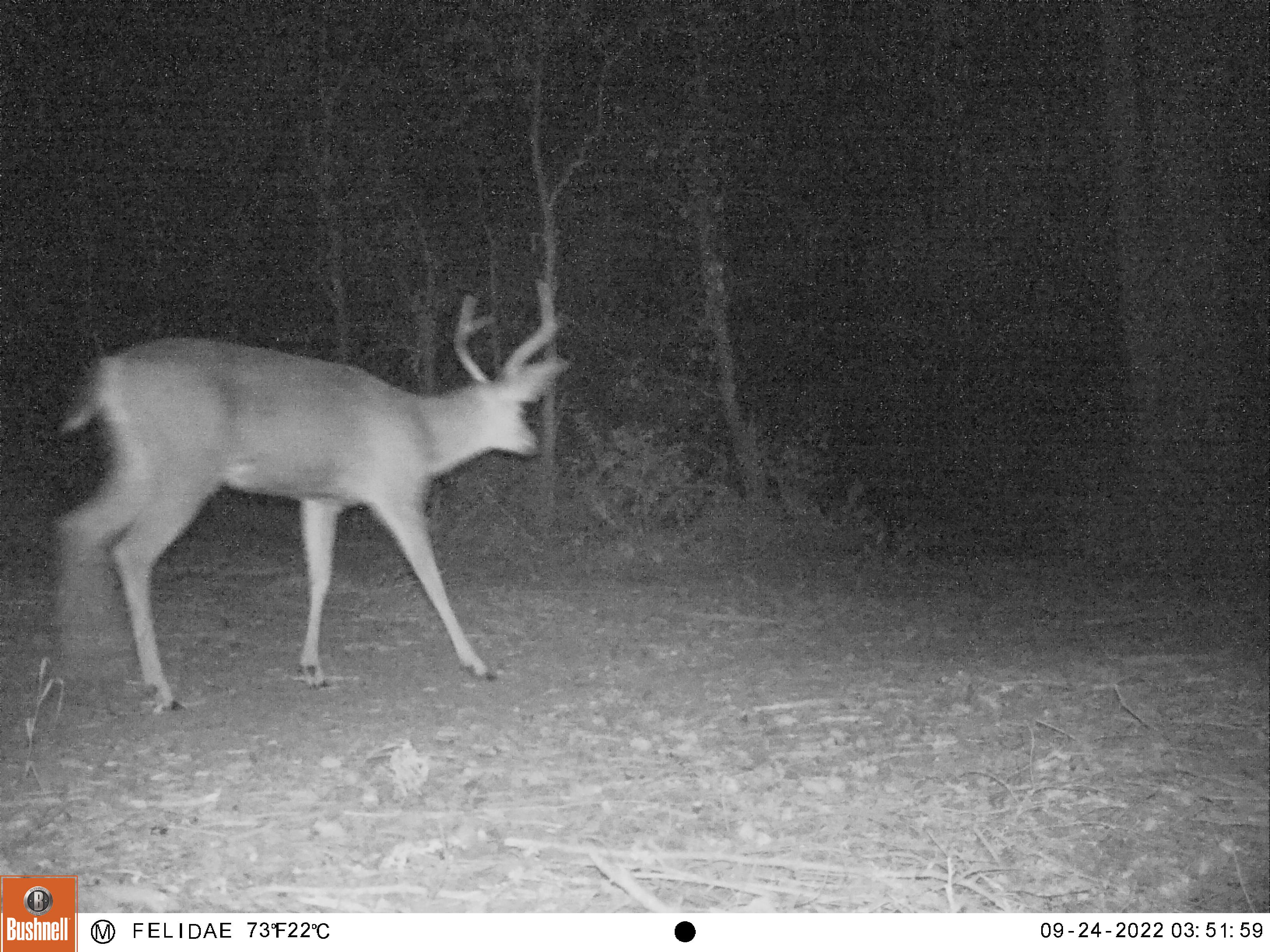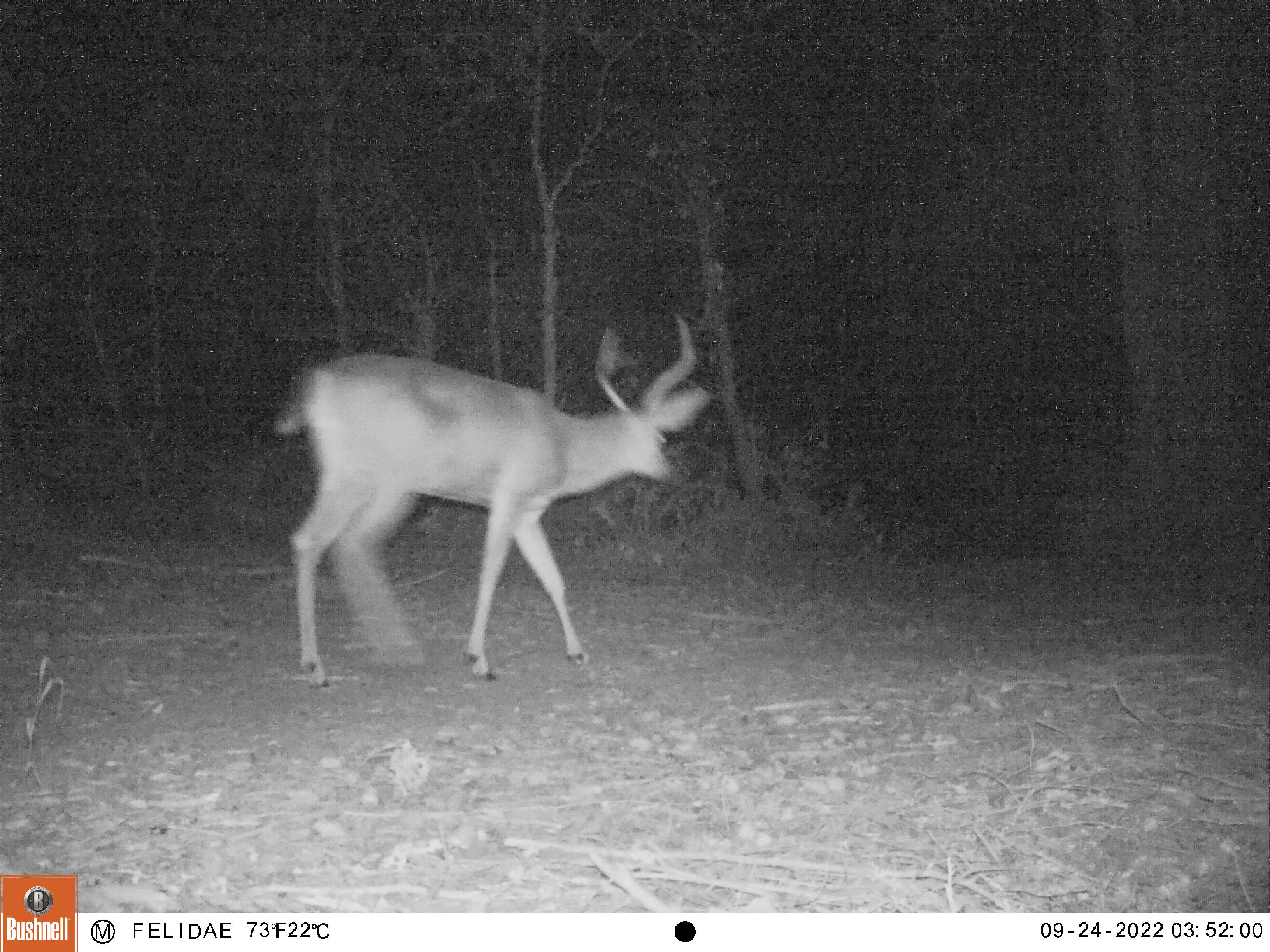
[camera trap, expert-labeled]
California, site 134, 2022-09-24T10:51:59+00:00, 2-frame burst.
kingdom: Animalia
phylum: Chordata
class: Mammalia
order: Artiodactyla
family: Cervidae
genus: Odocoileus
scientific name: Odocoileus hemionus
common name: mule deer